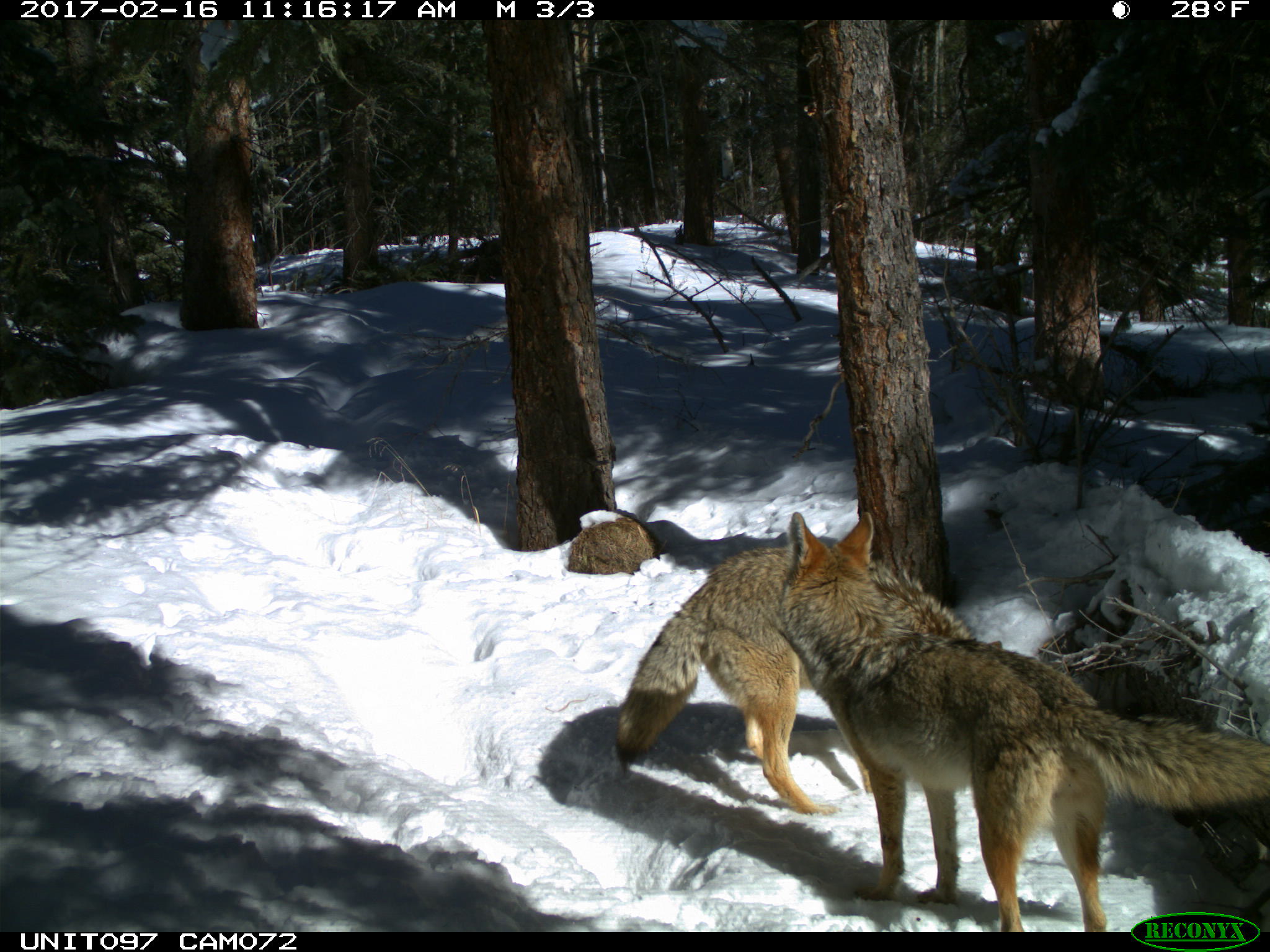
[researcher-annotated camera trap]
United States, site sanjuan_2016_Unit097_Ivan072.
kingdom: Animalia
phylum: Chordata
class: Mammalia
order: Carnivora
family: Canidae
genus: Canis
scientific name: Canis latrans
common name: coyote